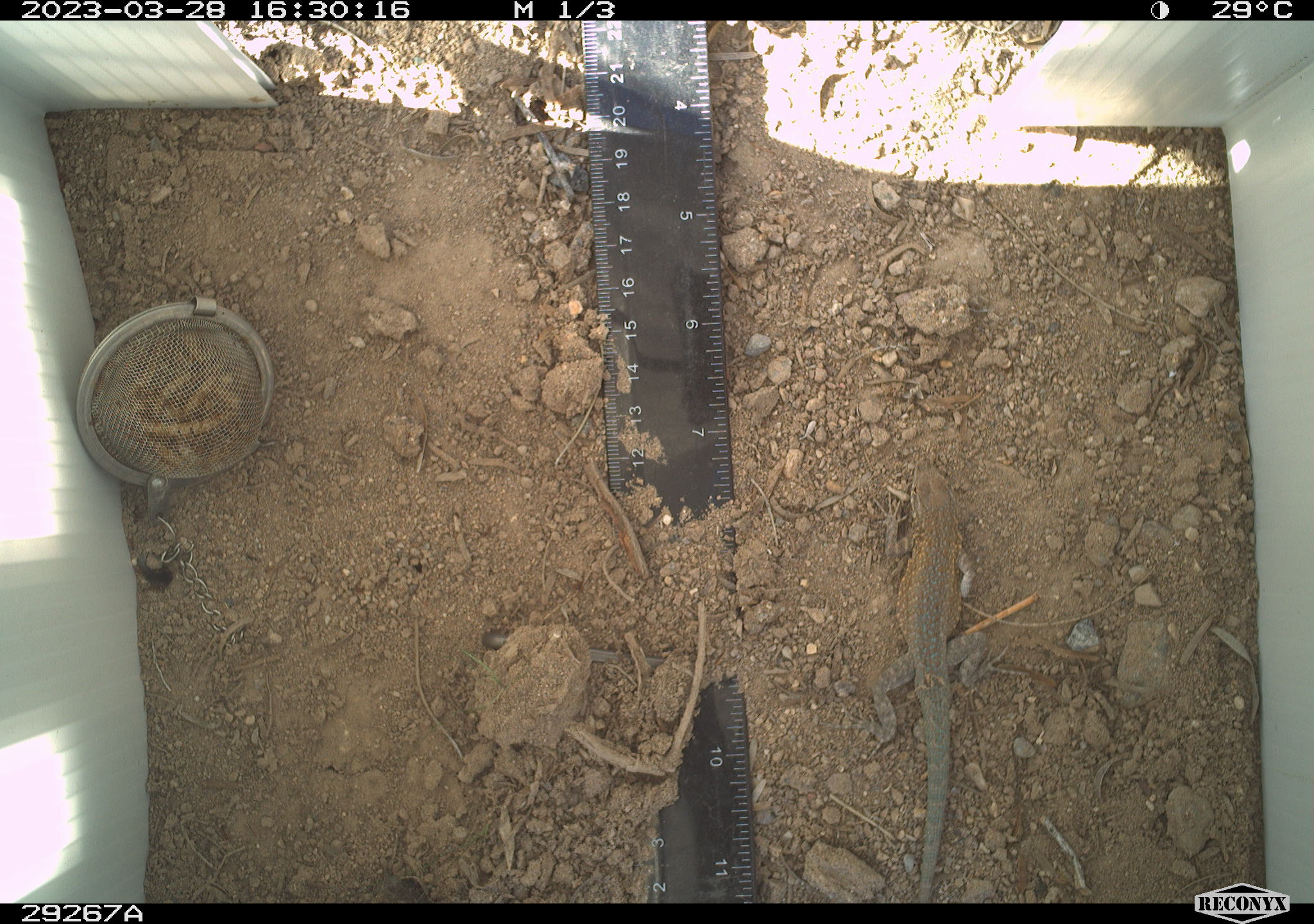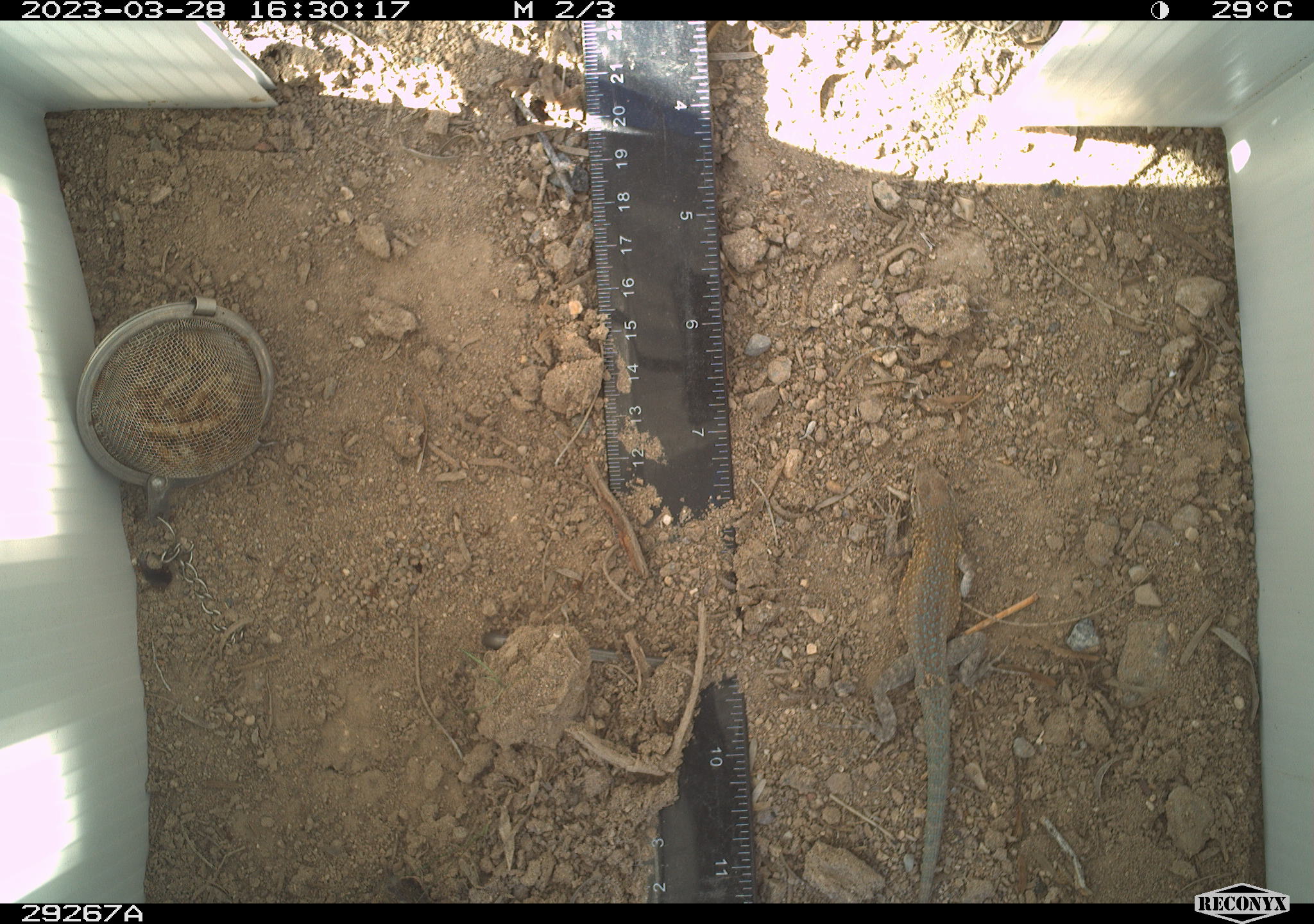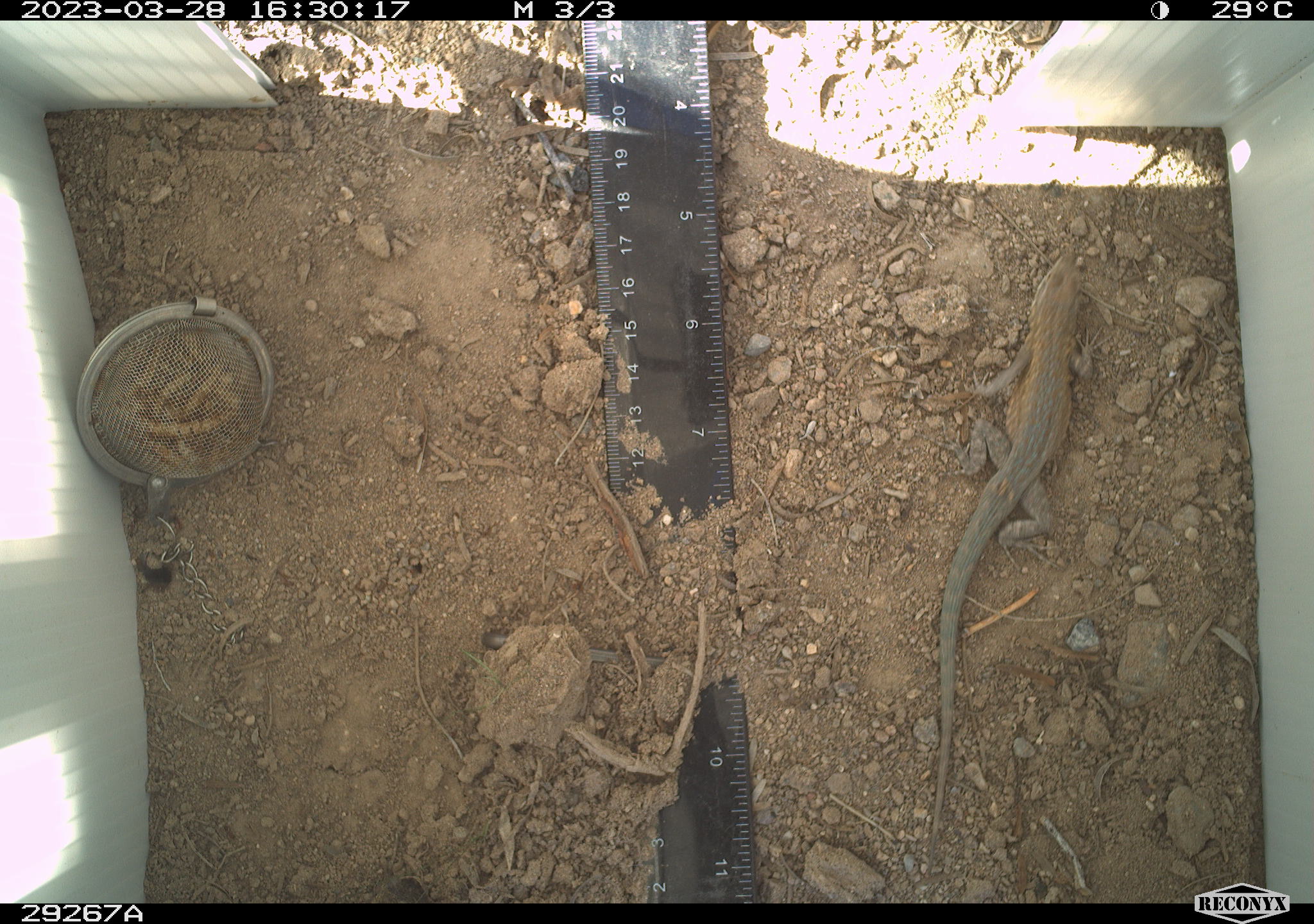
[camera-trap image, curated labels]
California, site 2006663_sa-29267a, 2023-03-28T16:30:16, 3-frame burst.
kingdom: Animalia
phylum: Chordata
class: Reptilia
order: Squamata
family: Phrynosomatidae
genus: Uta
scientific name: Uta stansburiana elegans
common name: western side-blotched lizard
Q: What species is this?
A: Western side-blotched lizard (Uta stansburiana elegans).